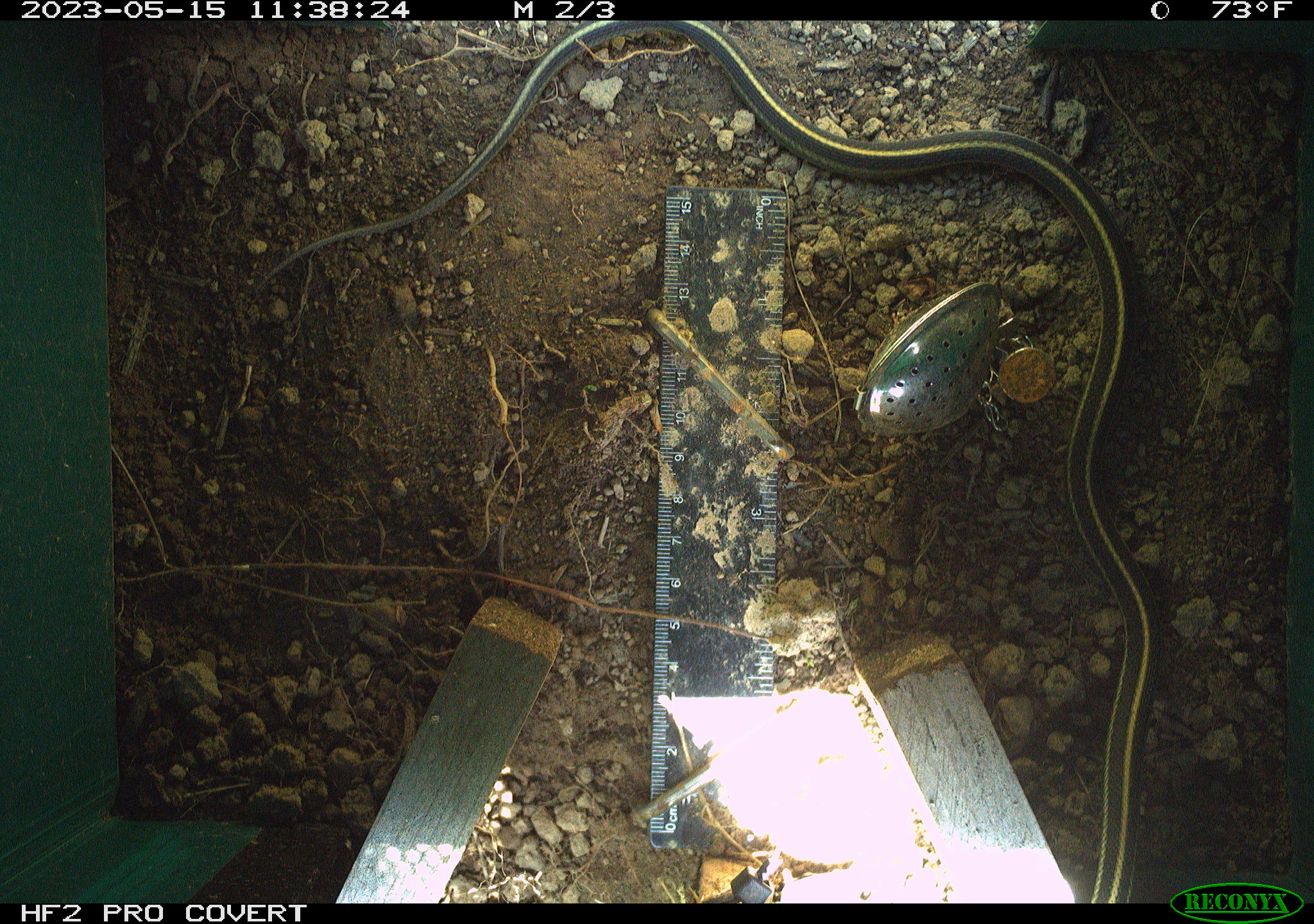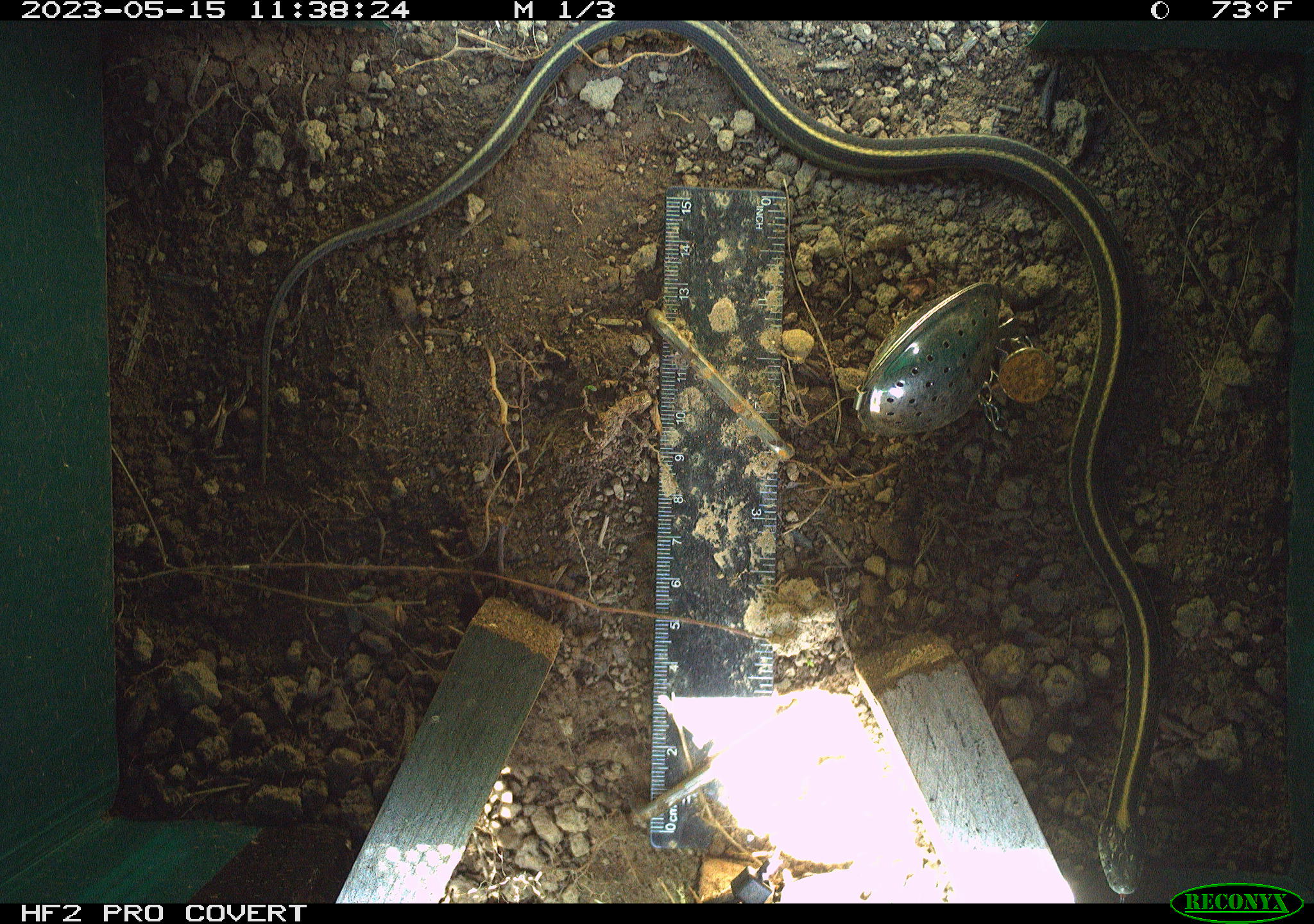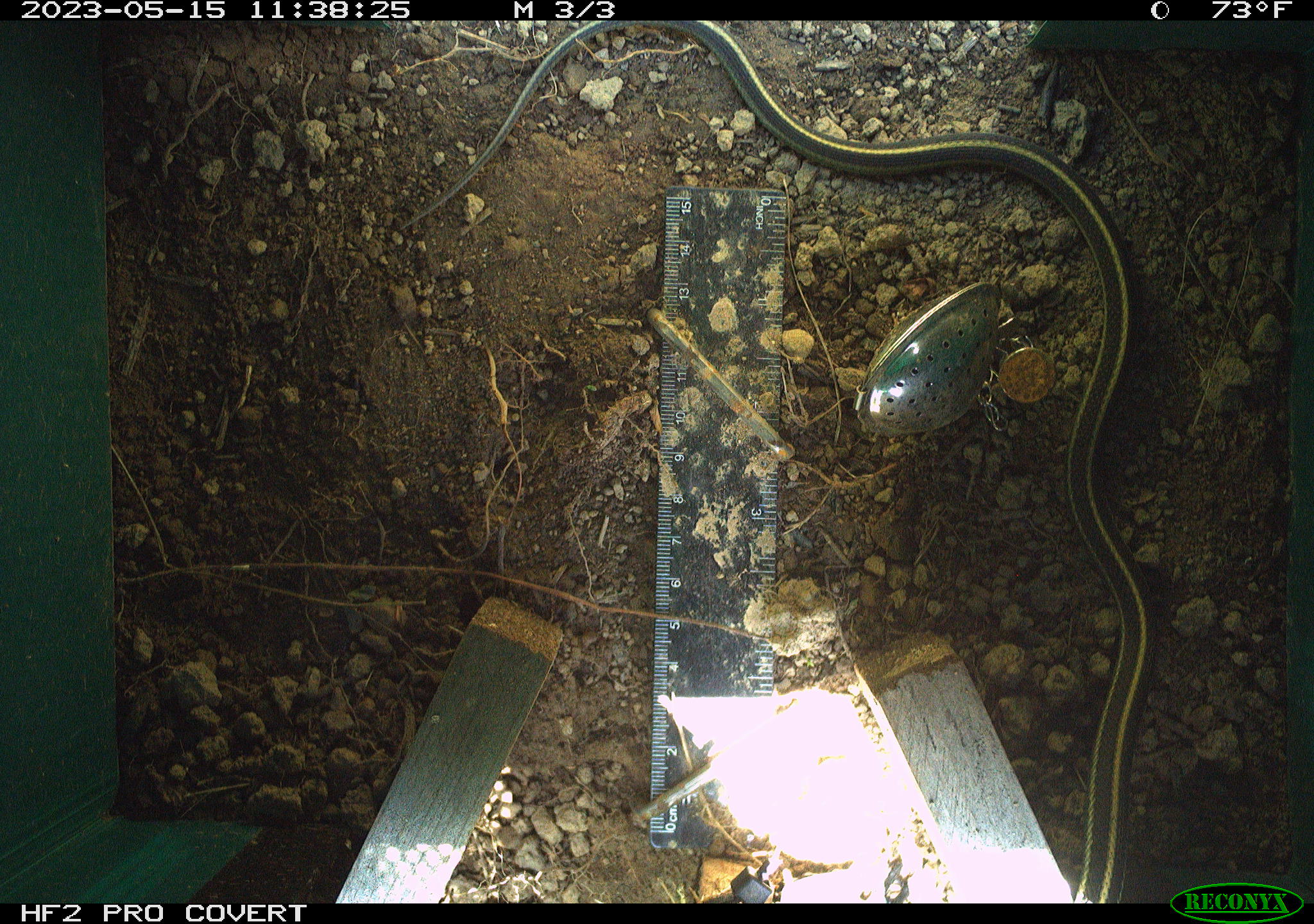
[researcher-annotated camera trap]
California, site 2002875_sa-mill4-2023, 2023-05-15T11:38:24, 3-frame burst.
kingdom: Animalia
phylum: Chordata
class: Reptilia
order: Squamata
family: Colubridae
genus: Thamnophis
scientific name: Thamnophis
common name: american gartersnakes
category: thamnophis species